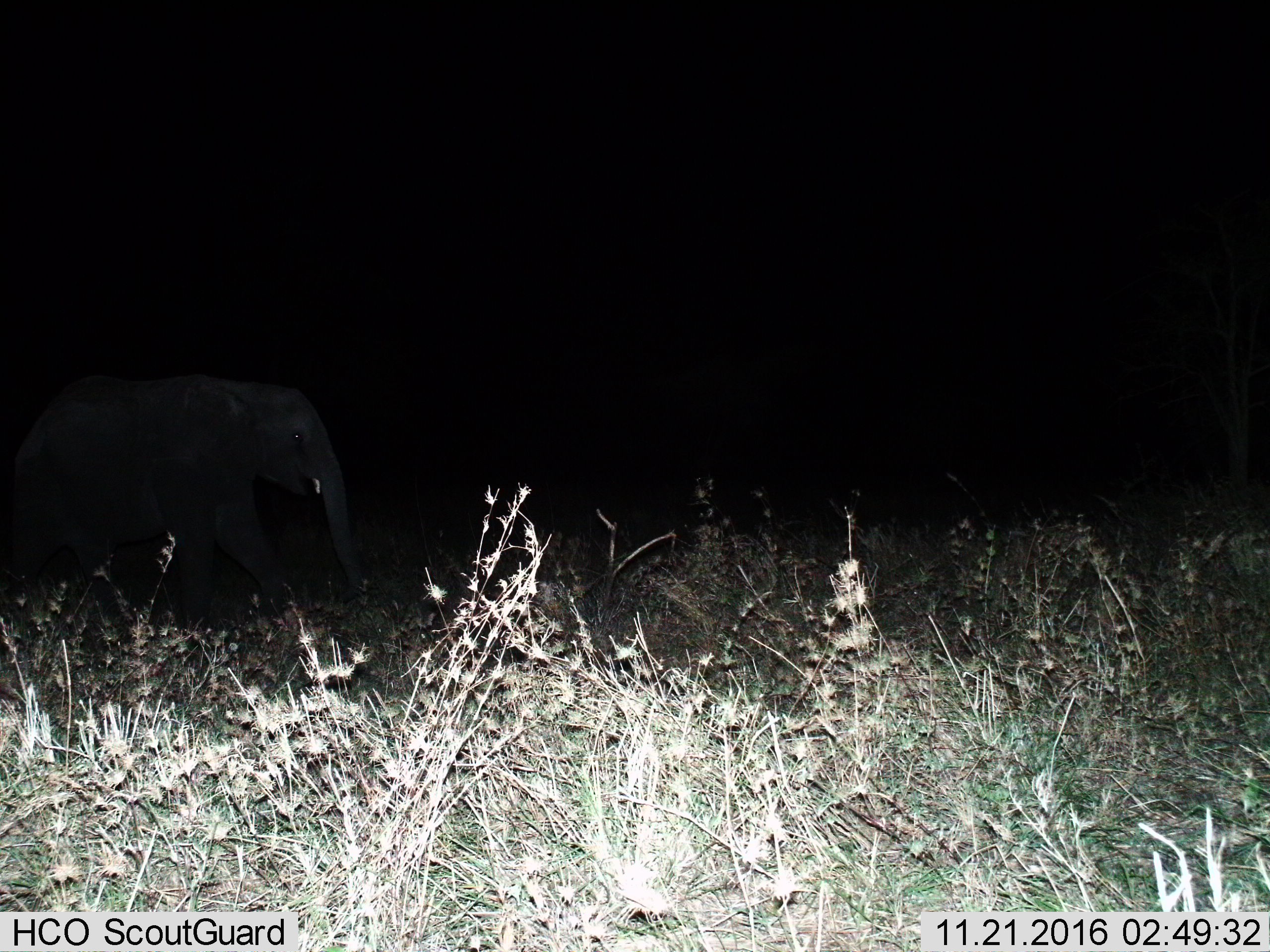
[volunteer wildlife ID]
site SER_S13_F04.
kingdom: Animalia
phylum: Chordata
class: Mammalia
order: Proboscidea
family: Elephantidae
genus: Loxodonta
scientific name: Loxodonta africana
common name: african bush elephant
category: elephant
Elephant (african bush elephant) (Loxodonta africana), count 1. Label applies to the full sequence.